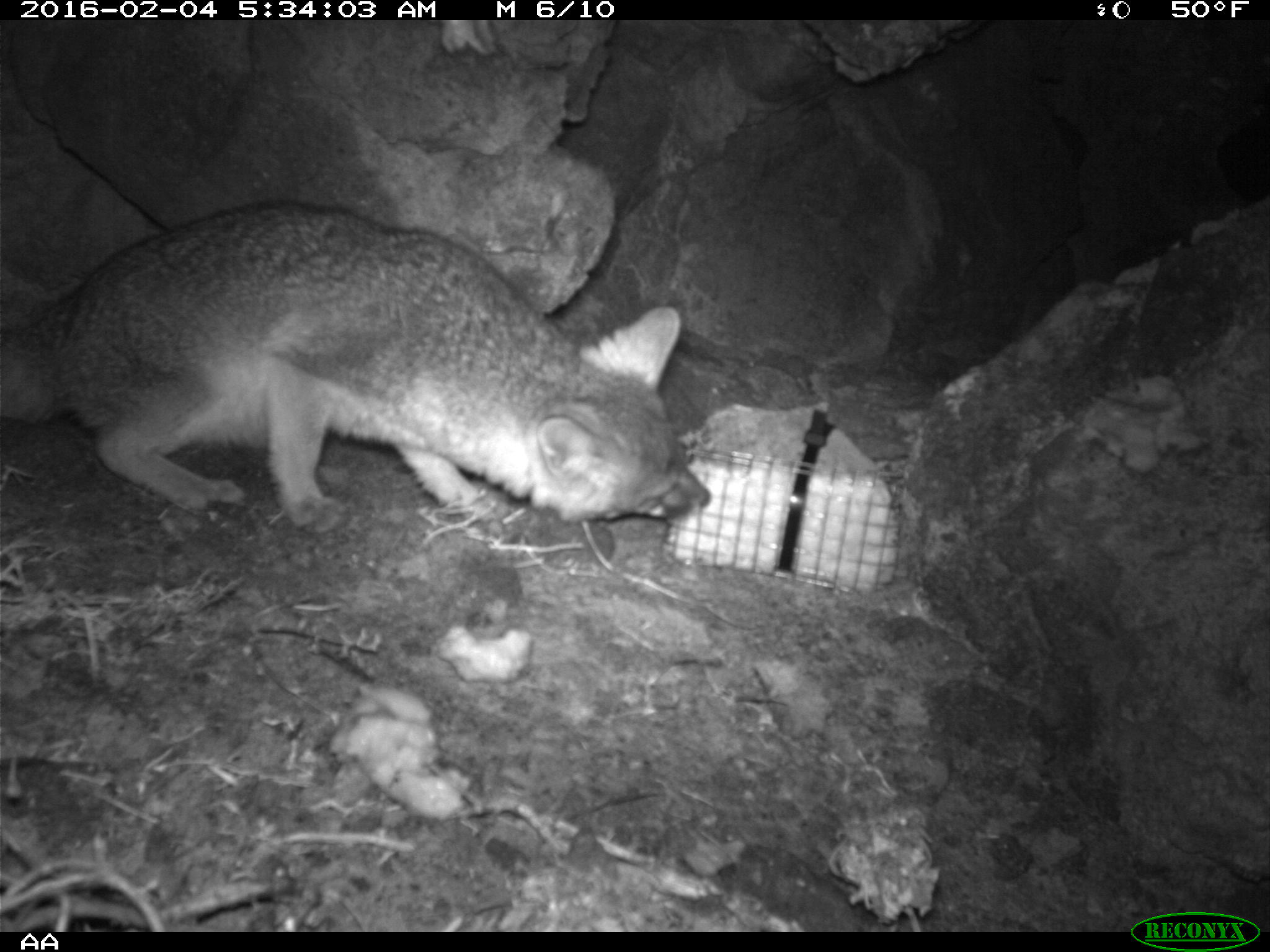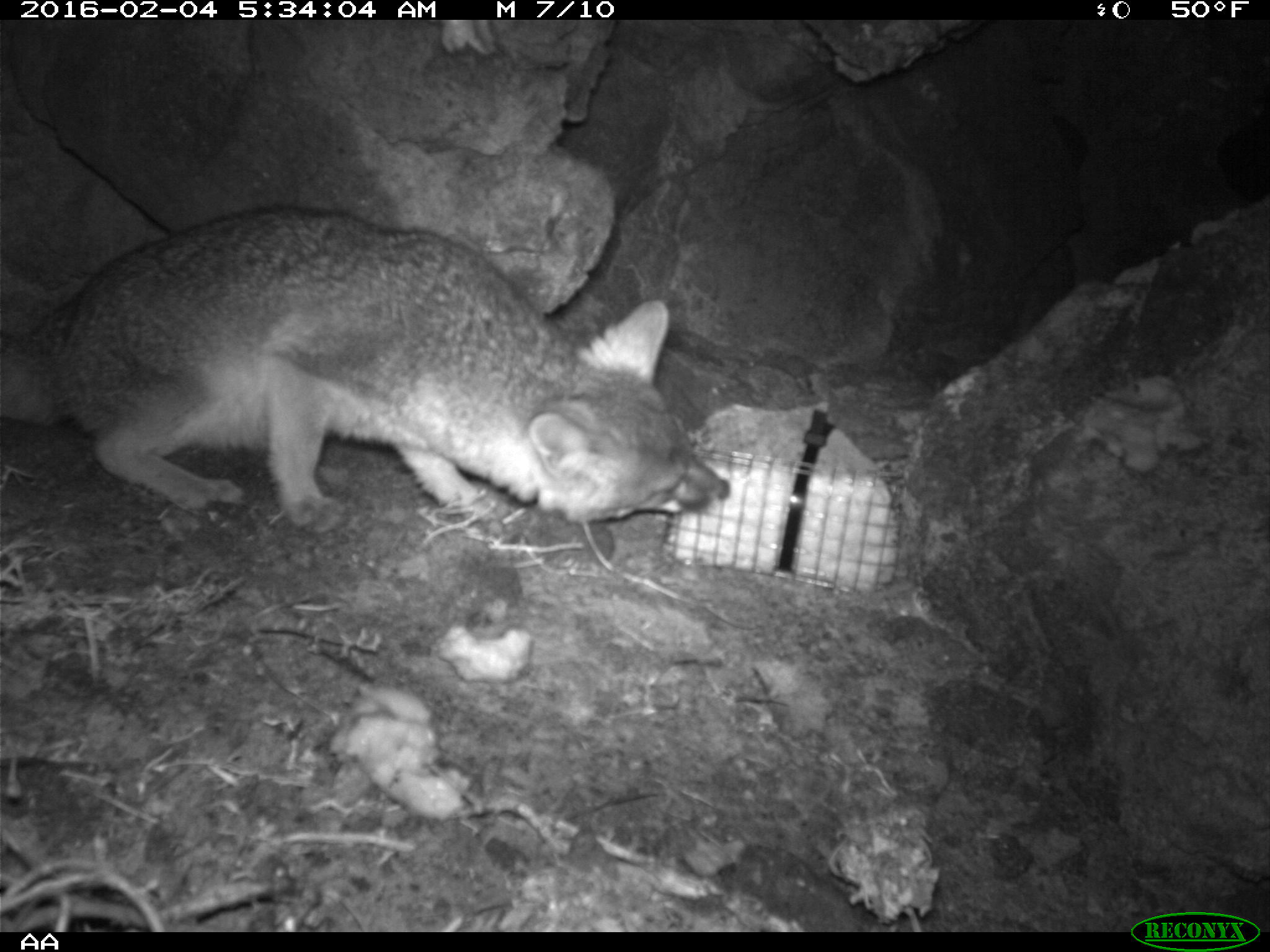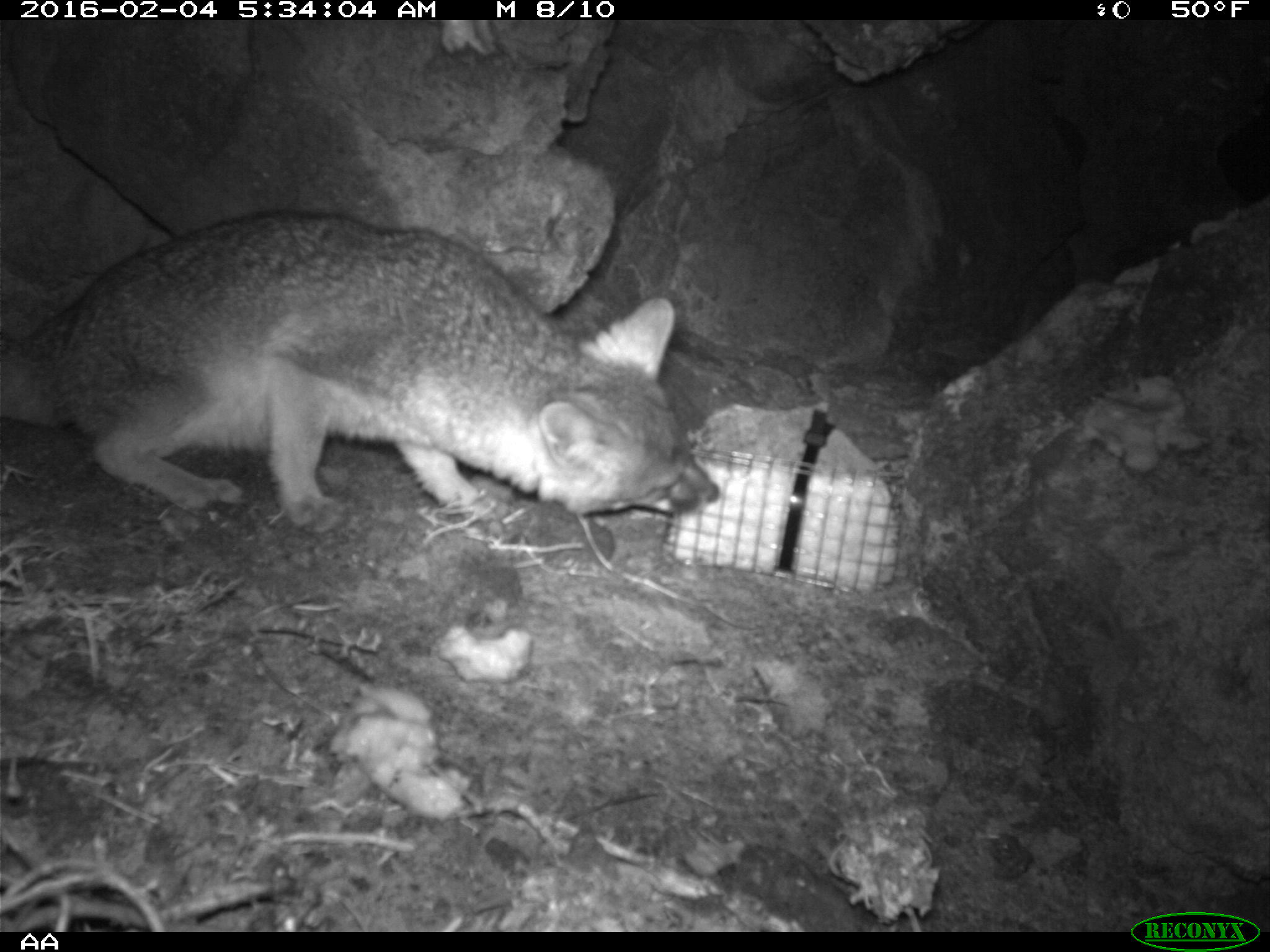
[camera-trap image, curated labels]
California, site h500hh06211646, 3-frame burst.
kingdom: Animalia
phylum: Chordata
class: Mammalia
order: Carnivora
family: Canidae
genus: Urocyon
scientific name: Urocyon littoralis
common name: island fox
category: fox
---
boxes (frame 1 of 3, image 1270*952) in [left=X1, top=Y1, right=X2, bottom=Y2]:
fox: [left=0, top=199, right=709, bottom=532]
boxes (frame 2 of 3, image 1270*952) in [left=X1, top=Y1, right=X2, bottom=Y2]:
fox: [left=0, top=205, right=730, bottom=536]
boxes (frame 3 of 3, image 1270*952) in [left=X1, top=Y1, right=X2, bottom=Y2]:
fox: [left=0, top=209, right=719, bottom=536]